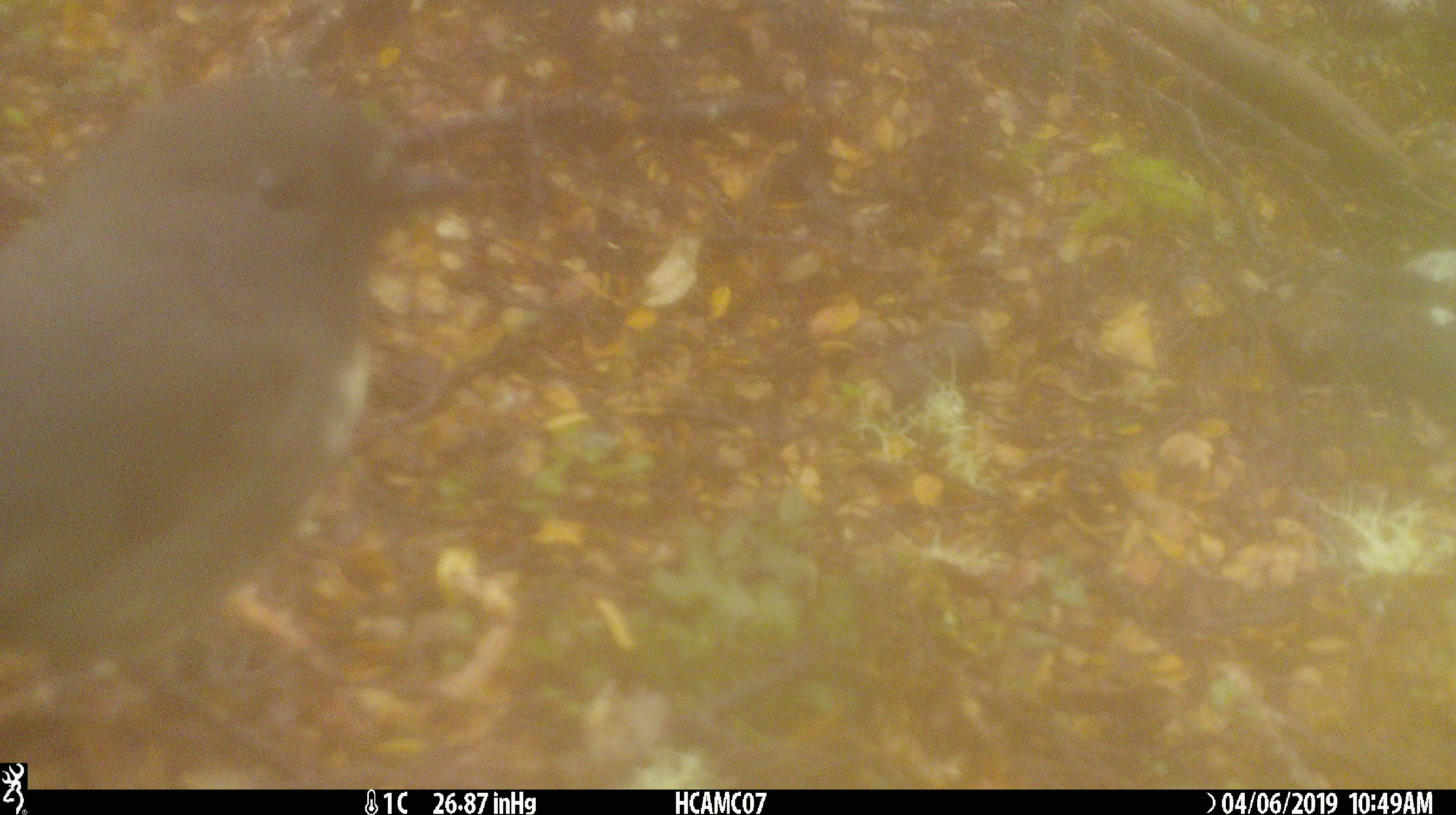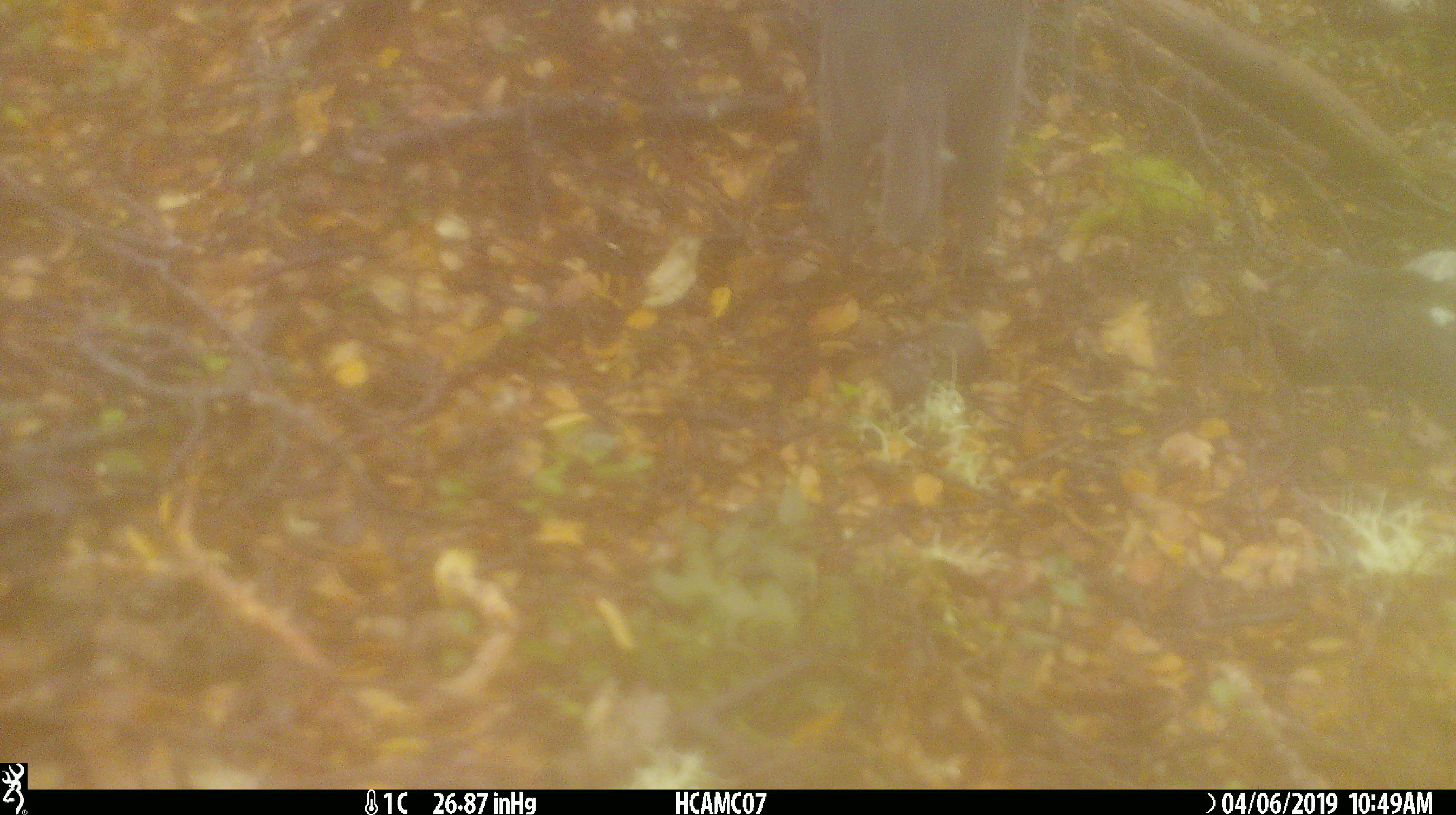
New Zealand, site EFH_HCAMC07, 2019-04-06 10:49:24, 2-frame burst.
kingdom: Animalia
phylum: Chordata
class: Aves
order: Passeriformes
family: Petroicidae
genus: Petroica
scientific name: Petroica australis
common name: new zealand robin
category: robin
Robin (new zealand robin) (Petroica australis).